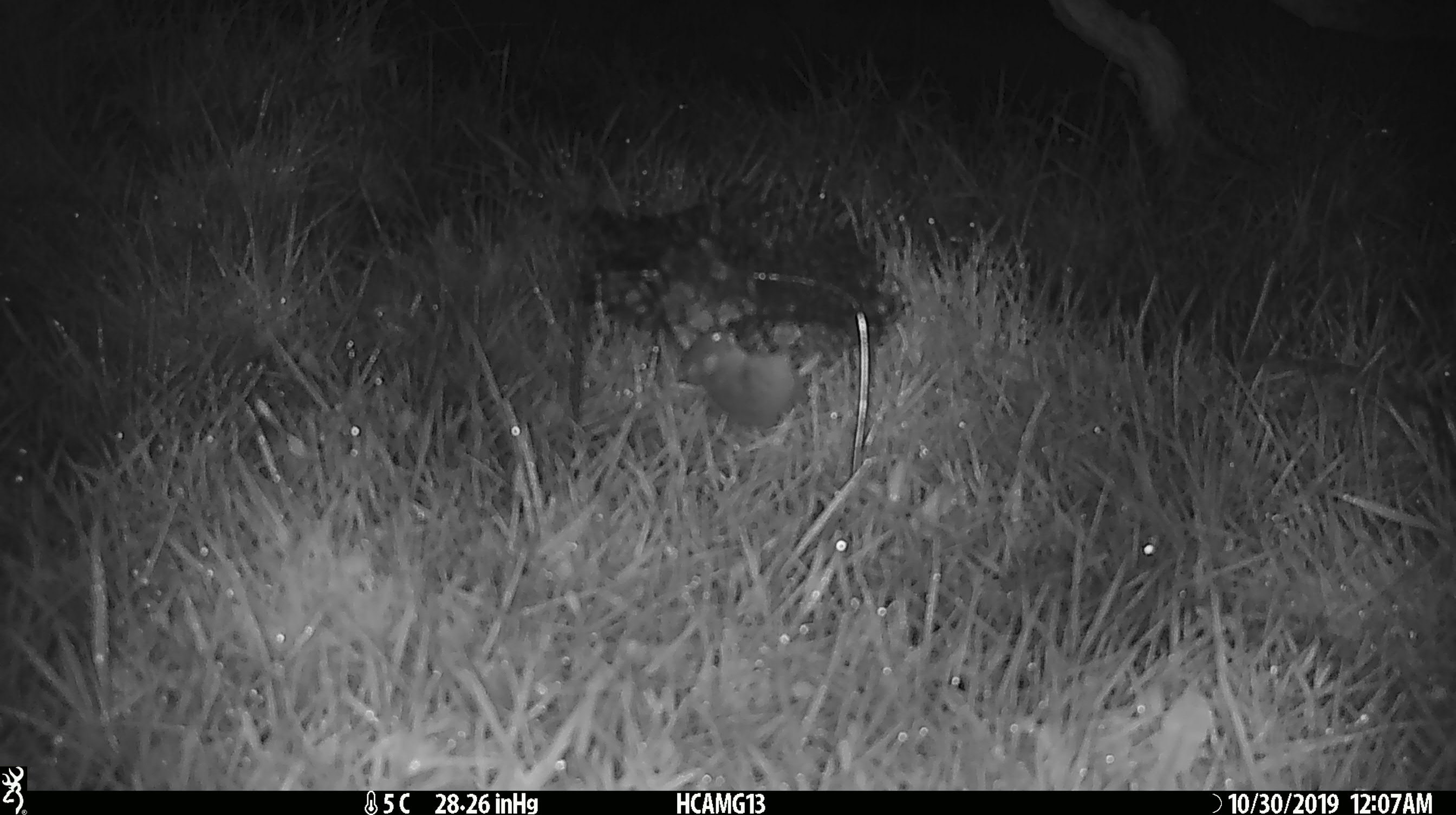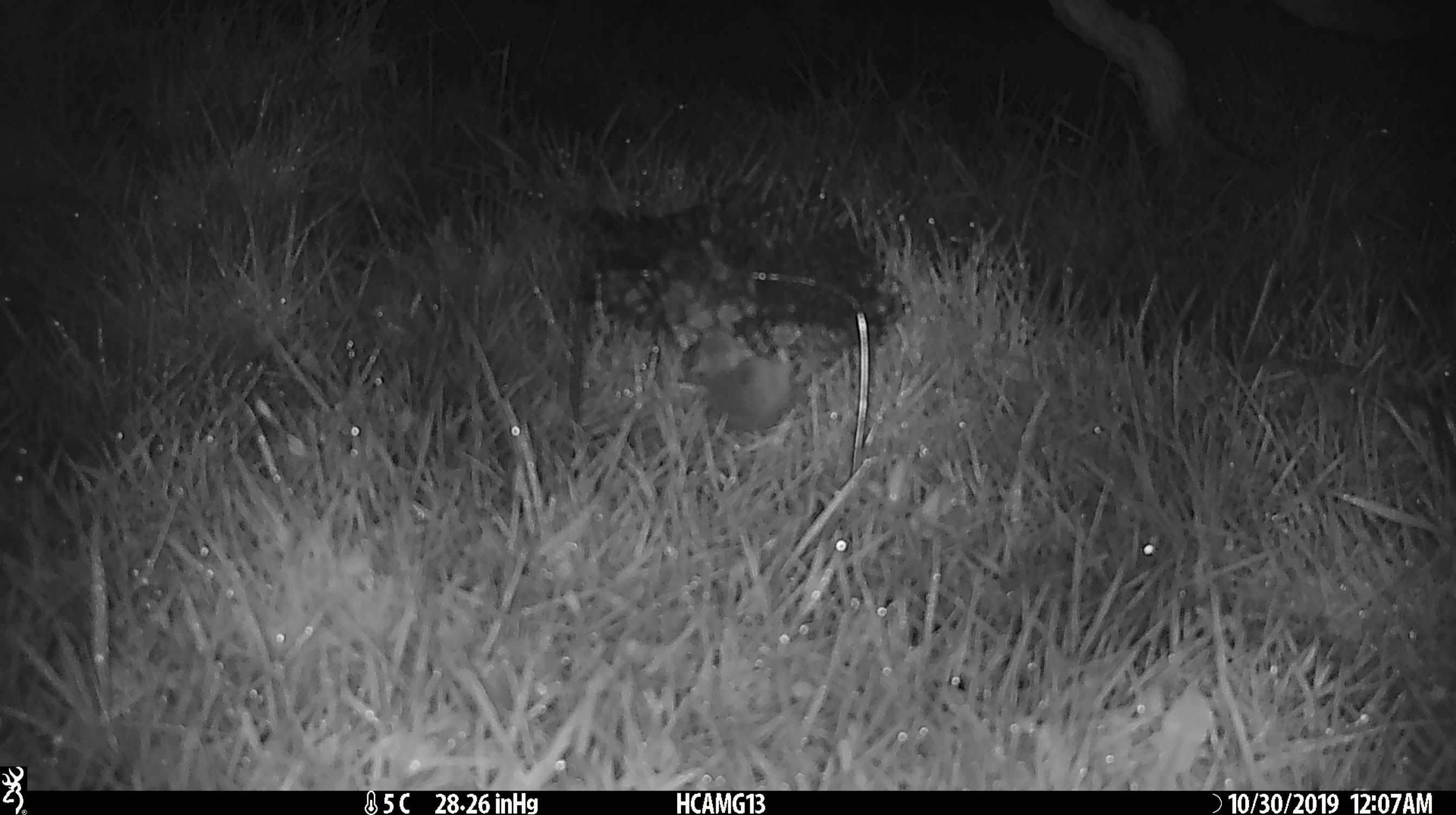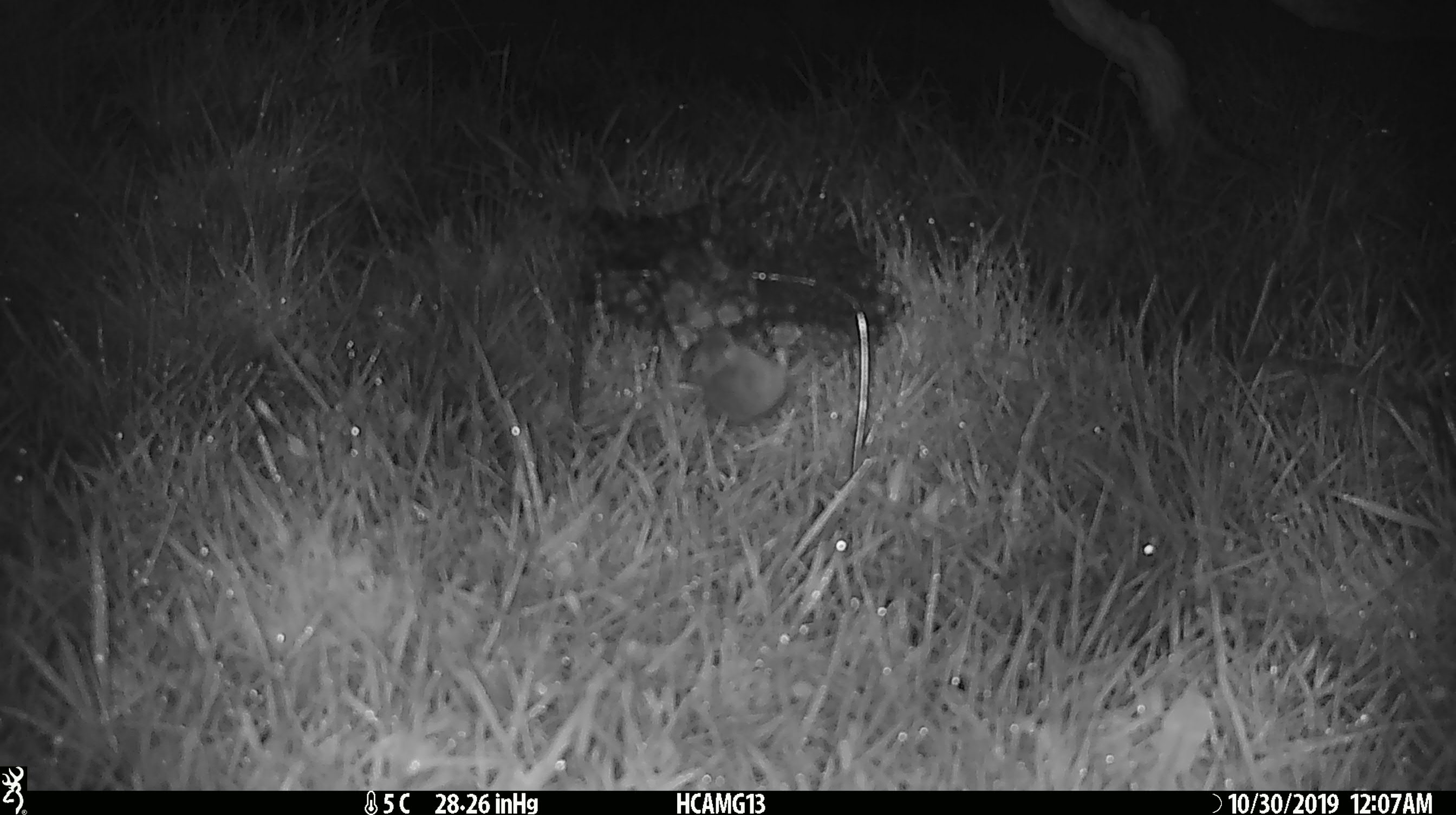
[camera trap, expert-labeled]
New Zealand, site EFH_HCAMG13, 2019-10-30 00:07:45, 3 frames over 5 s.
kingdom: Animalia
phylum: Chordata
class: Mammalia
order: Rodentia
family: Muridae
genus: Mus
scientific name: Mus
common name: mouse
Mouse (Mus).